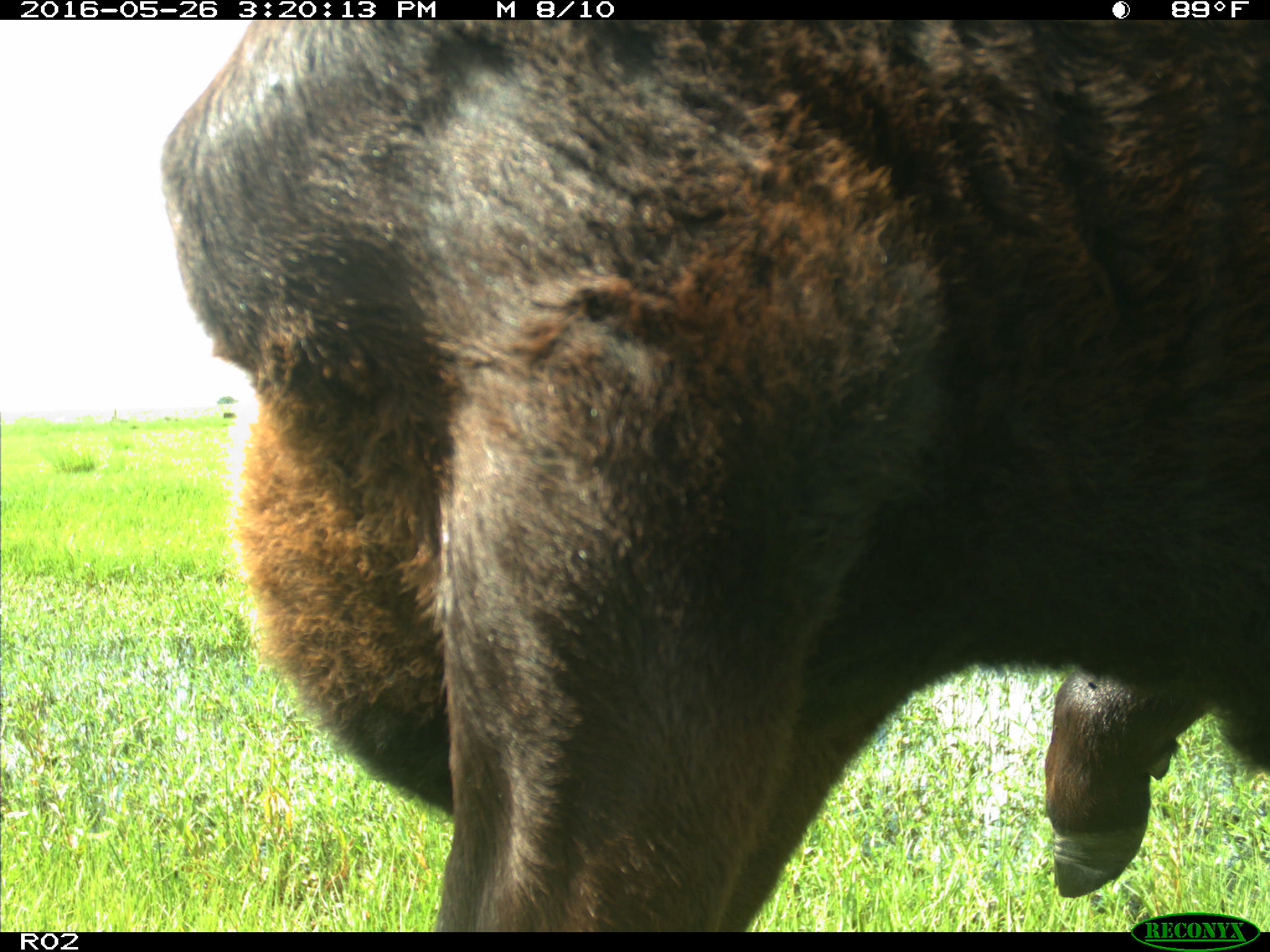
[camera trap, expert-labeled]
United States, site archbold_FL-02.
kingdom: Animalia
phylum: Chordata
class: Mammalia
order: Artiodactyla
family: Bovidae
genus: Bos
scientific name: Bos taurus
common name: domestic cow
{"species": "Bos taurus (domestic cow)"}